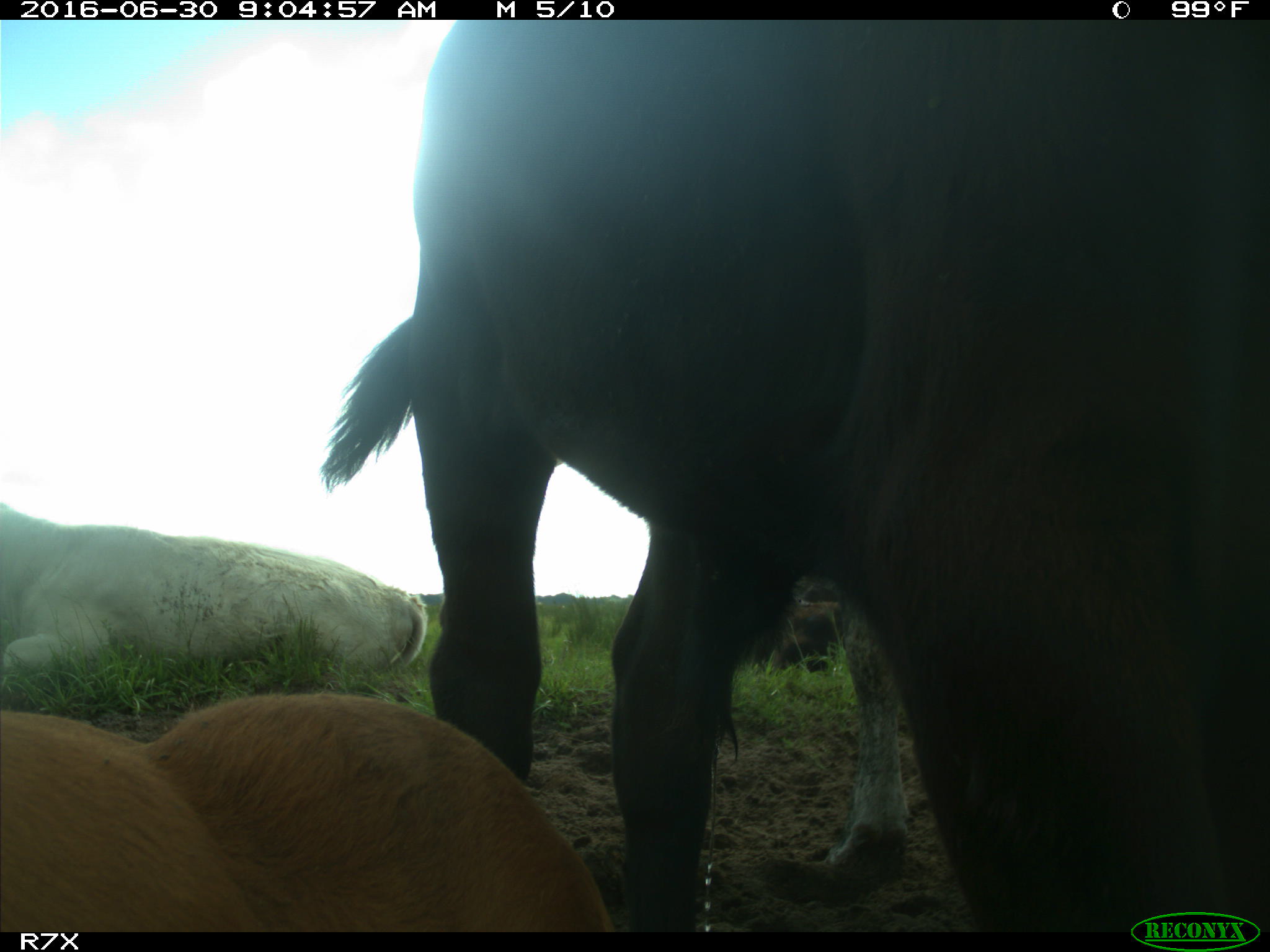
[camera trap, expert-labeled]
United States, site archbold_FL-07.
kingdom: Animalia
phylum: Chordata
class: Mammalia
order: Artiodactyla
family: Bovidae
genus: Bos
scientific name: Bos taurus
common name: domestic cow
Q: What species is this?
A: Bos taurus (domestic cow).